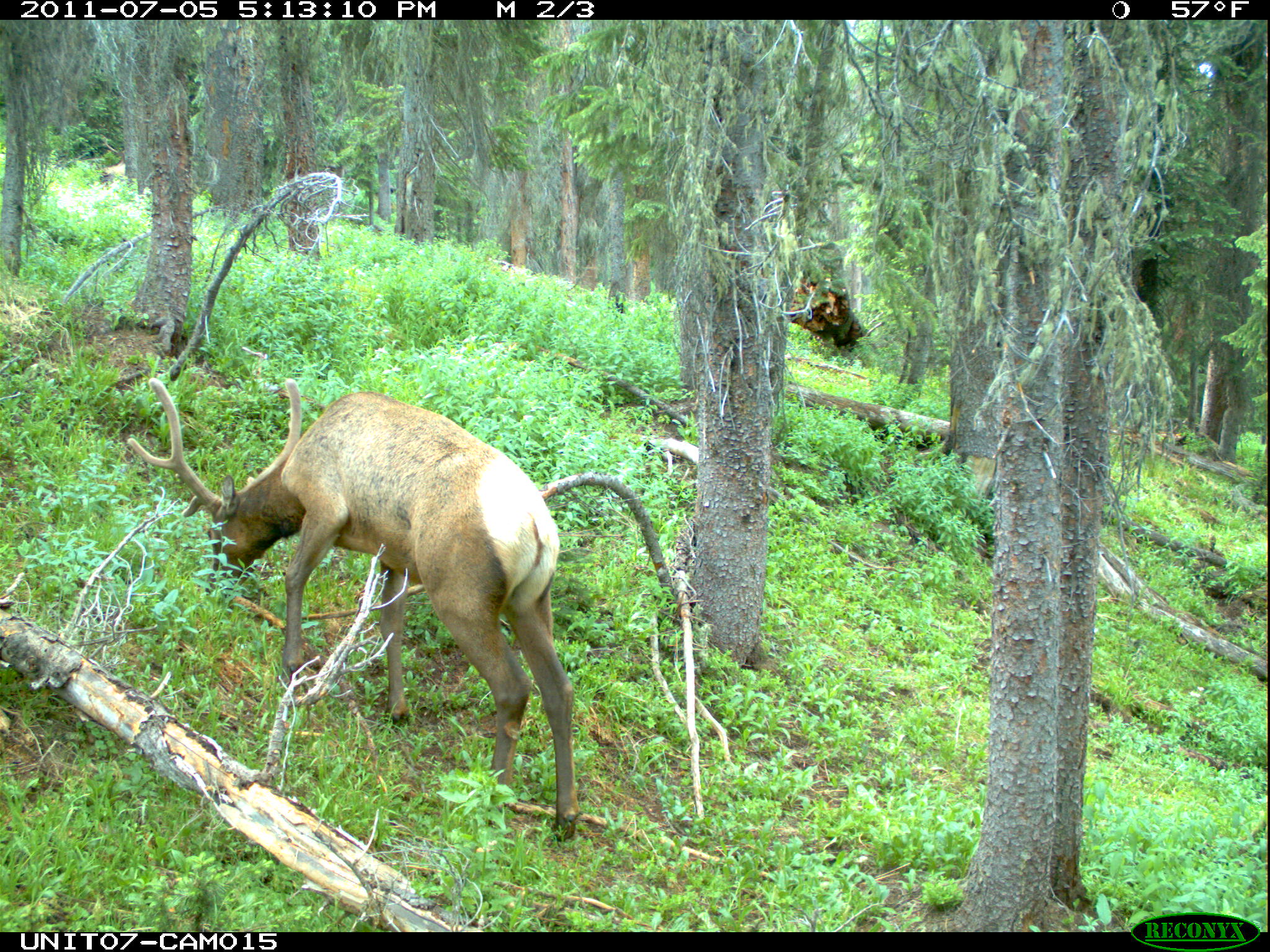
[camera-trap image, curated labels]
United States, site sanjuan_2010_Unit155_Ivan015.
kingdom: Animalia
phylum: Chordata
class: Mammalia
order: Artiodactyla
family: Cervidae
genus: Cervus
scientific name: Cervus elaphus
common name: red deer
Cervus elaphus (red deer).